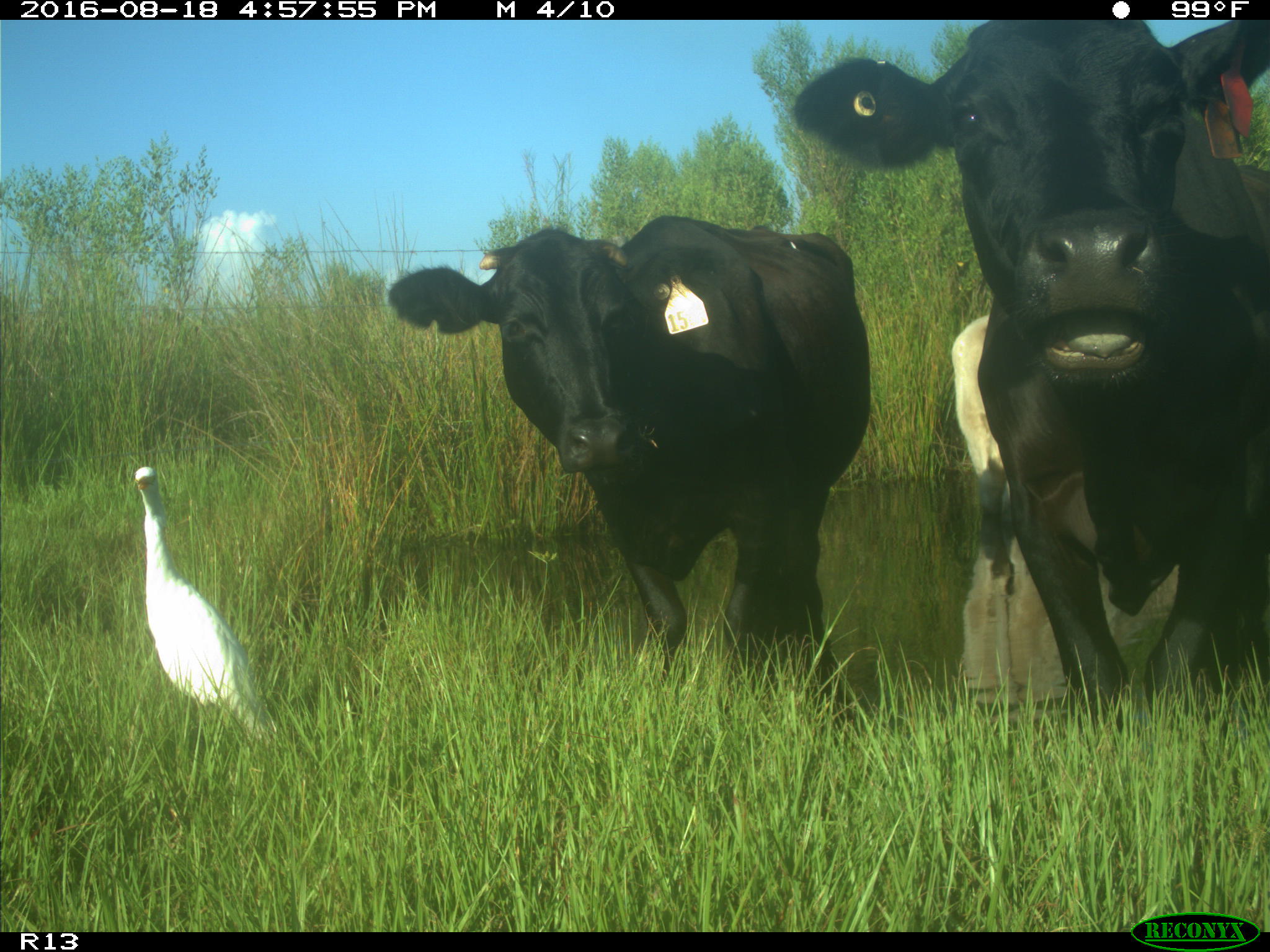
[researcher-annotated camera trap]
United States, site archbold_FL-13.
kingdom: Animalia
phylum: Chordata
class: Mammalia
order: Artiodactyla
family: Bovidae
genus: Bos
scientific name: Bos taurus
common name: domestic cow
Bos taurus (domestic cow).